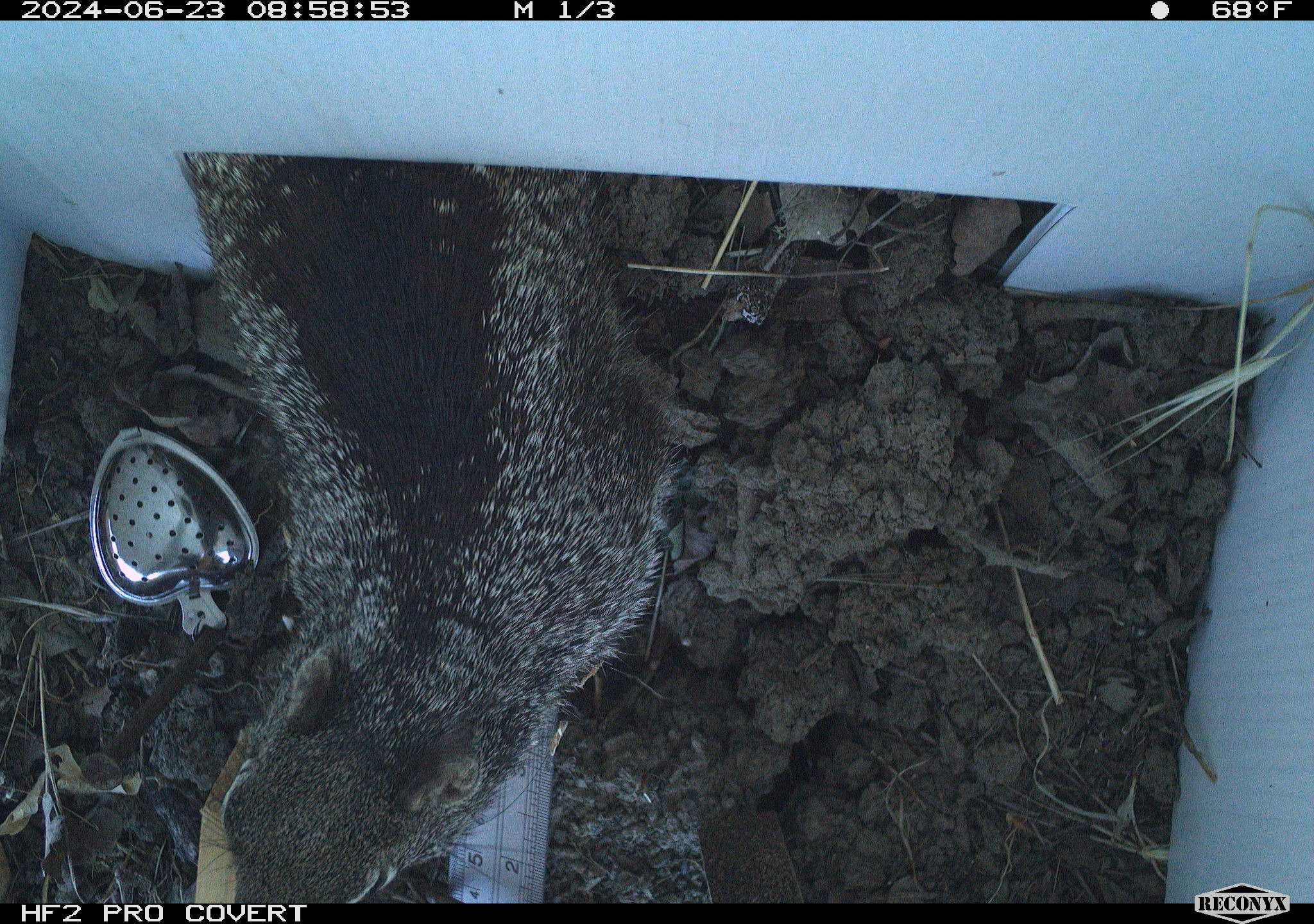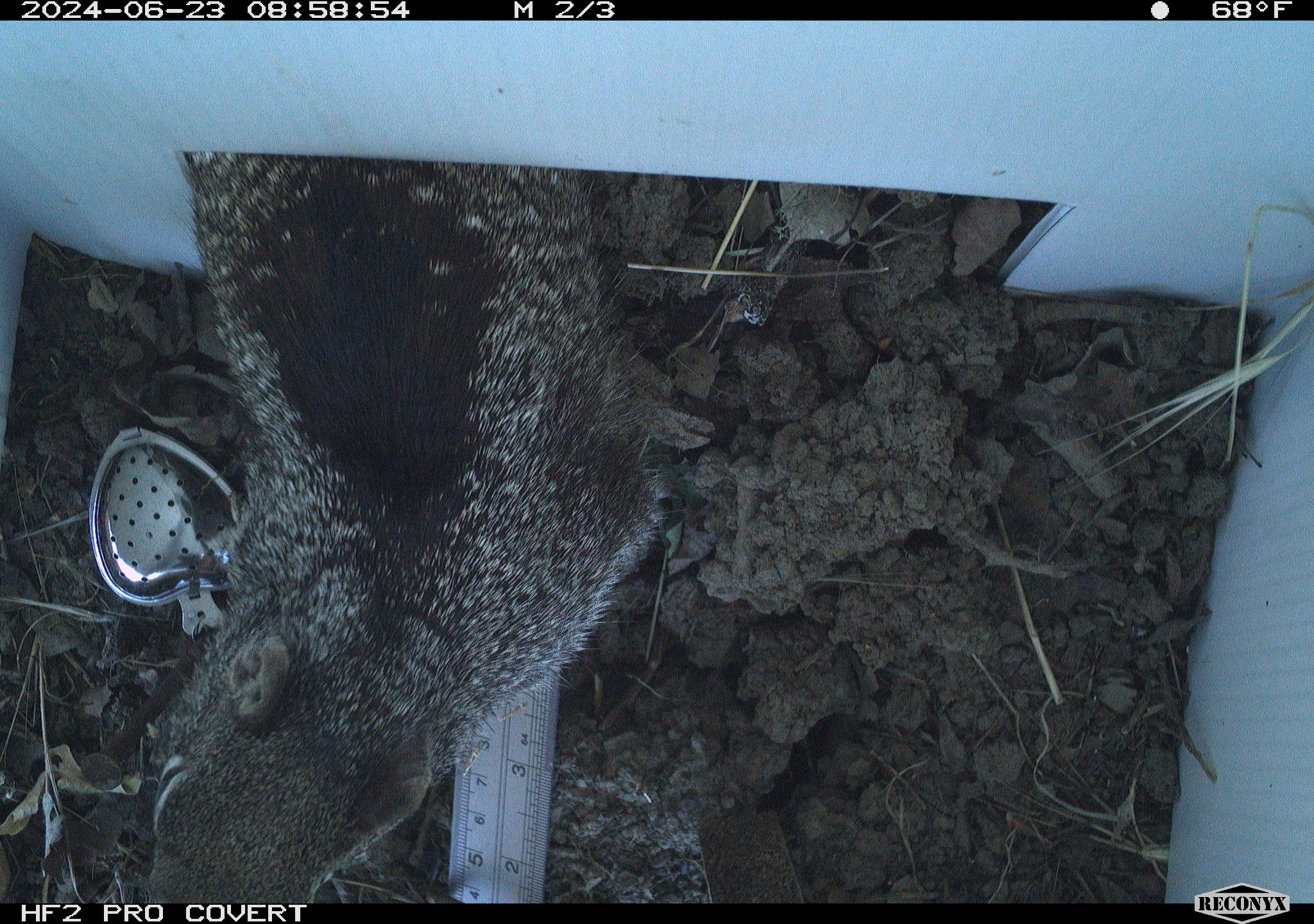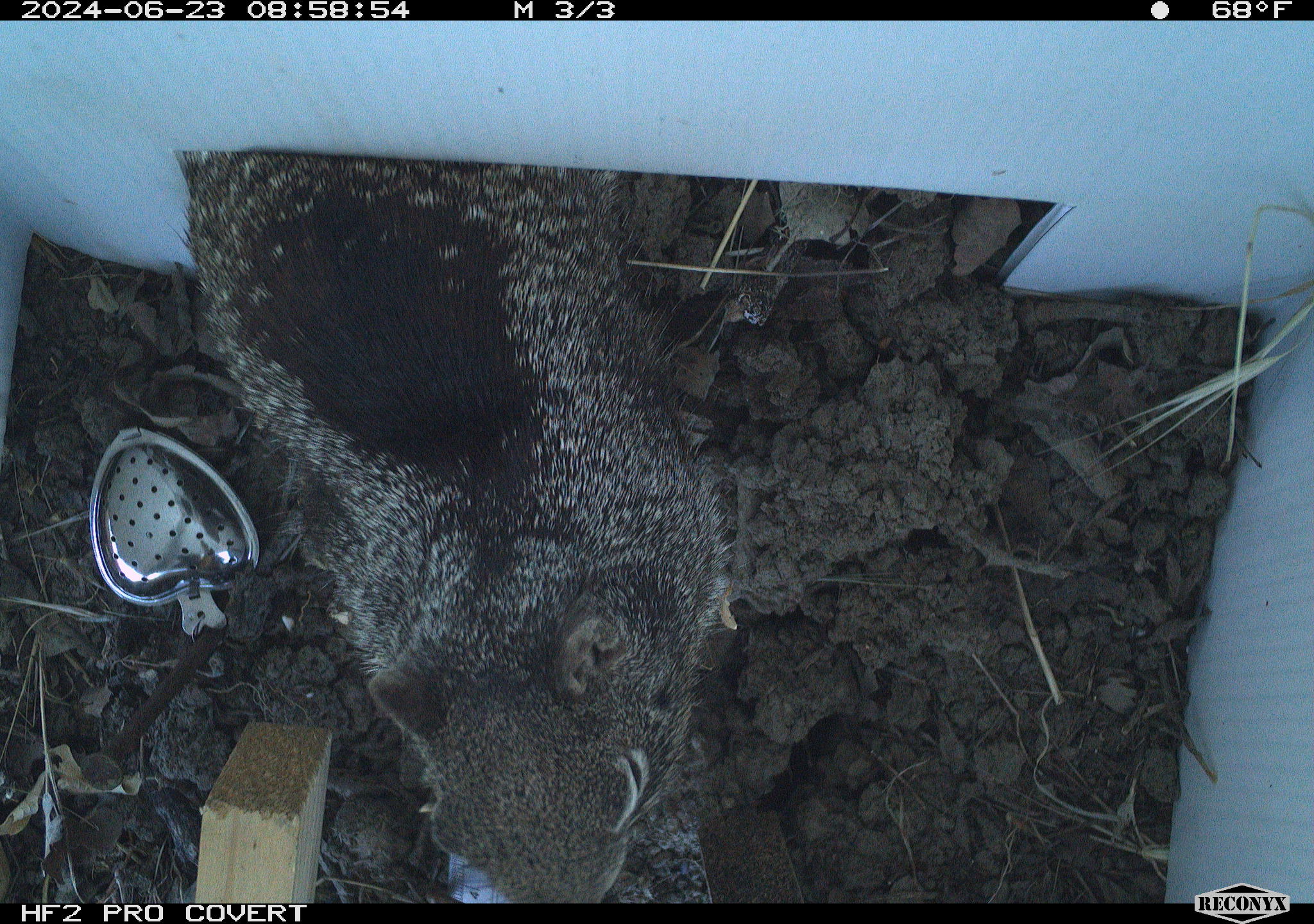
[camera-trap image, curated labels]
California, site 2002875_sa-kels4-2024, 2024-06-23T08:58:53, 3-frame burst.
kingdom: Animalia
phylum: Chordata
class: Mammalia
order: Rodentia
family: Sciuridae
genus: Otospermophilus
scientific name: Otospermophilus beecheyi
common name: california ground squirrel